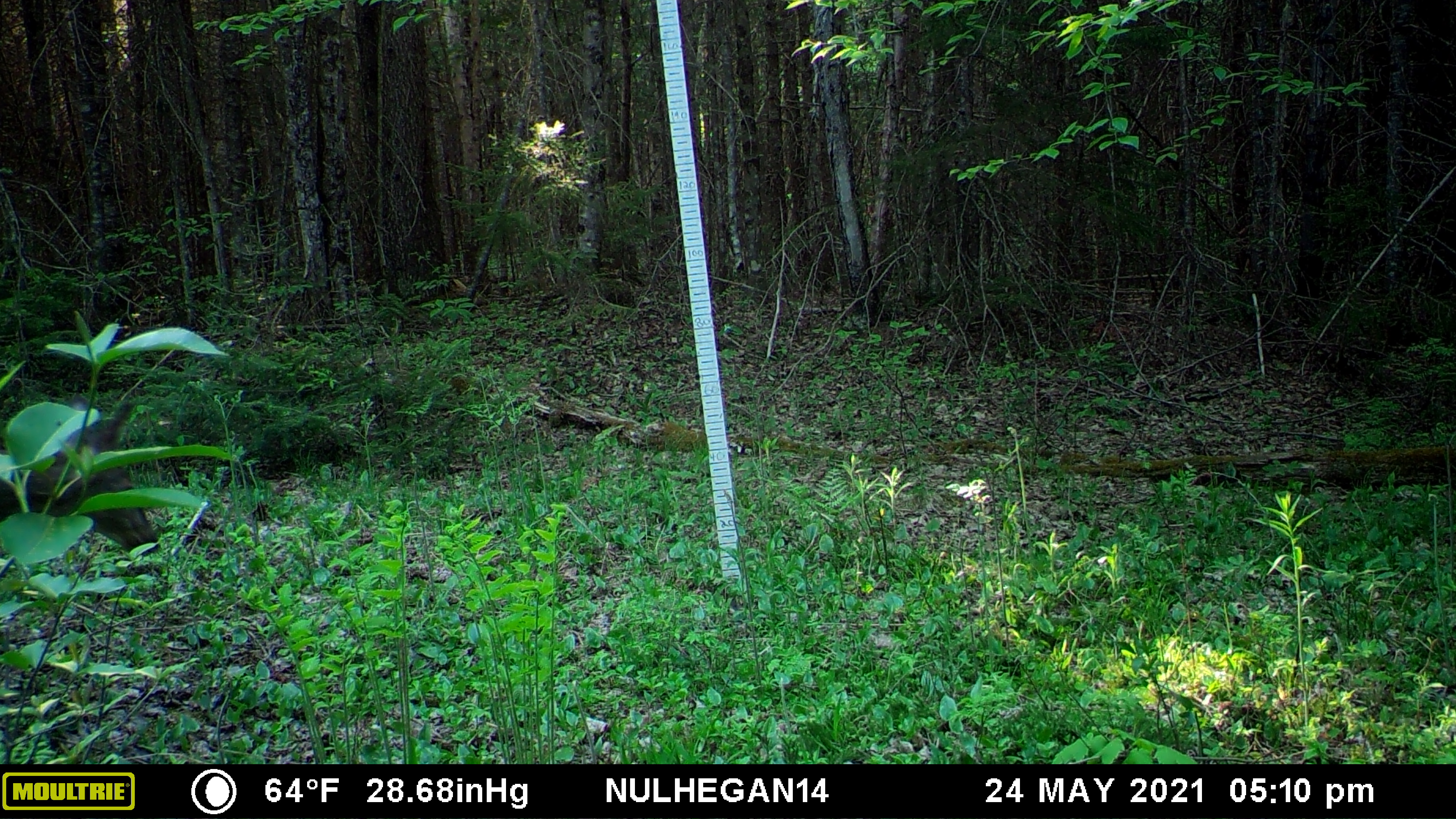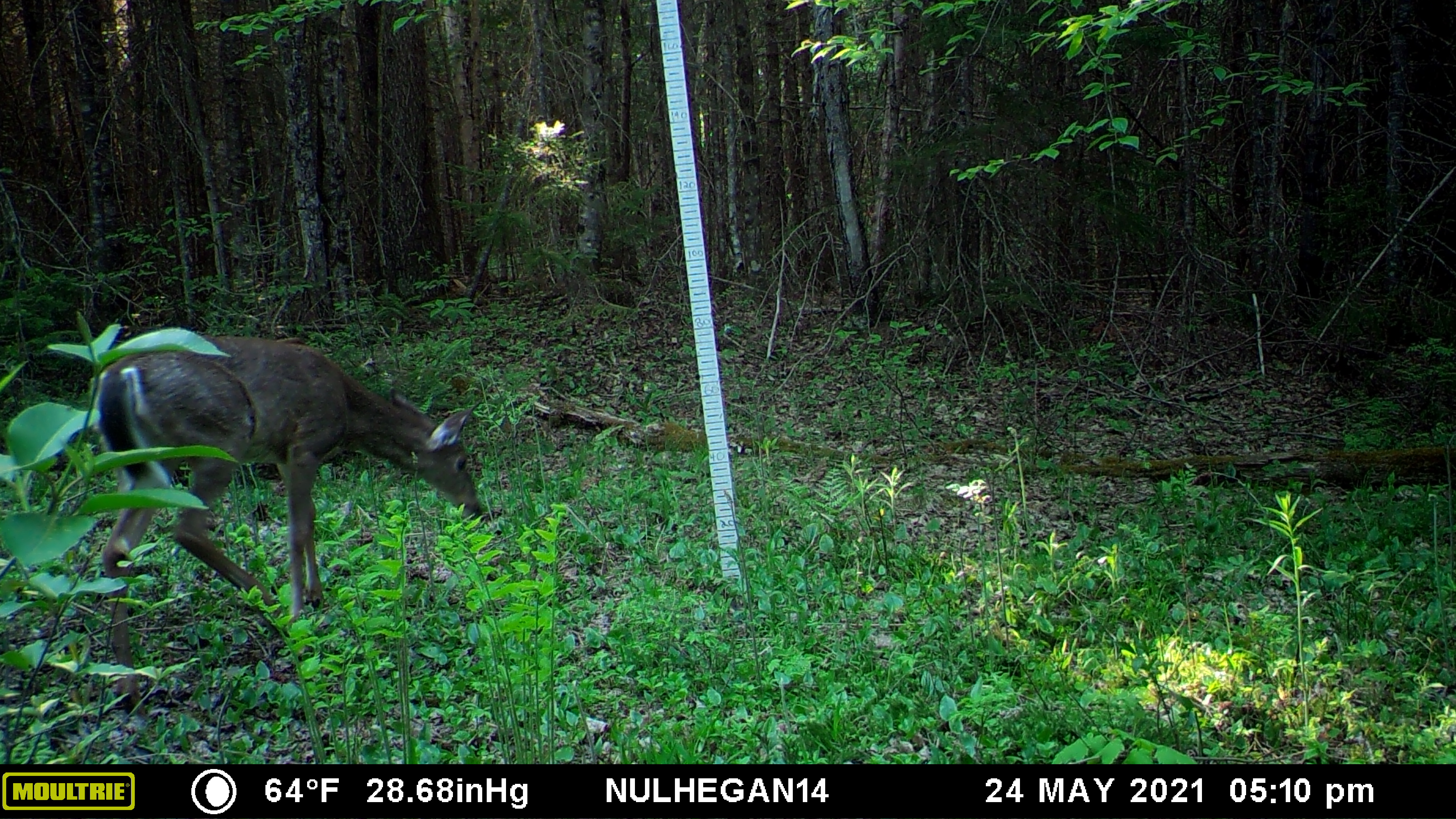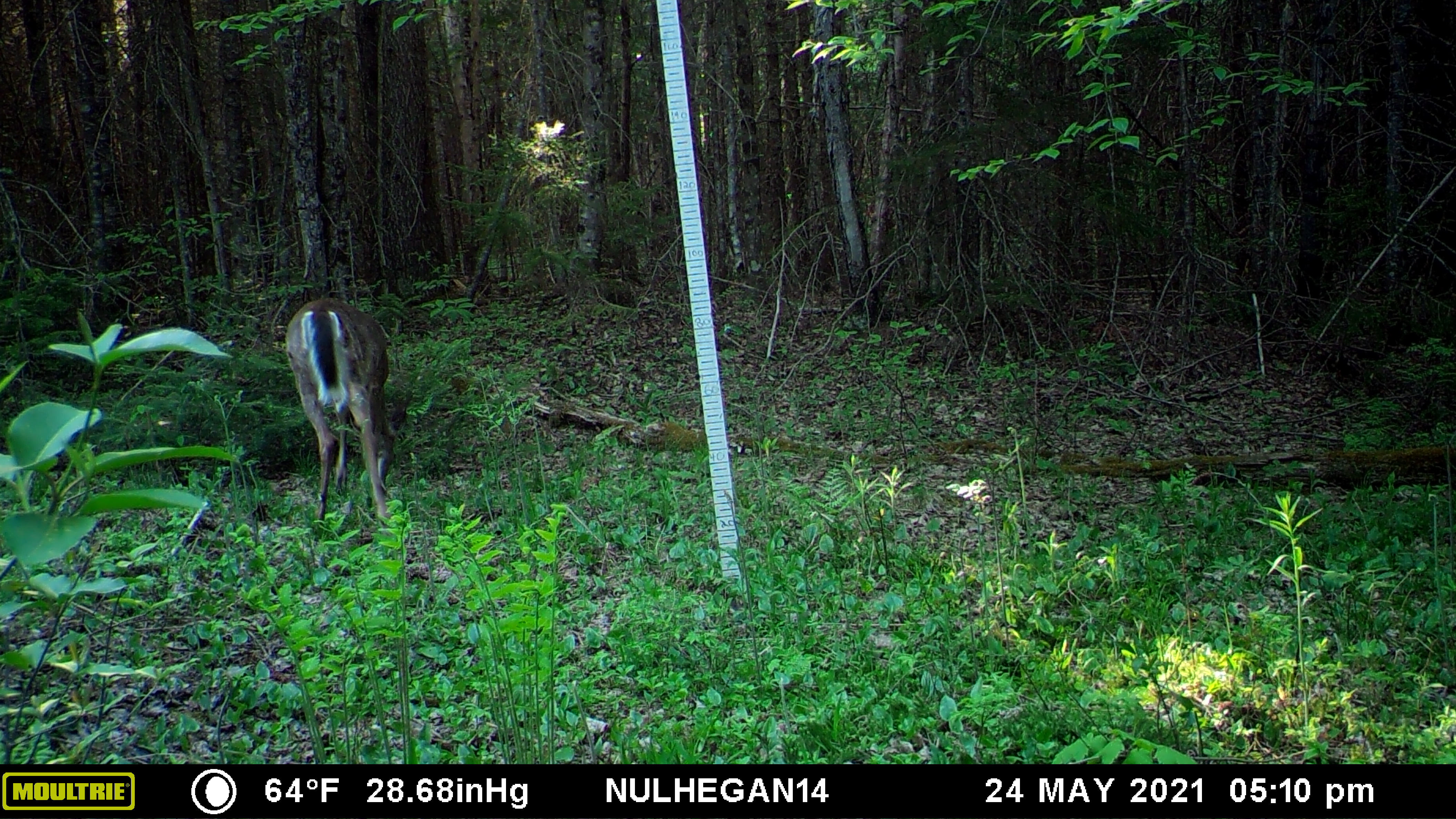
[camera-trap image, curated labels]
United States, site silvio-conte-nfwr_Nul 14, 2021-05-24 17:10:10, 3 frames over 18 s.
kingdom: Animalia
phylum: Chordata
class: Mammalia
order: Artiodactyla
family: Cervidae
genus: Odocoileus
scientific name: Odocoileus virginianus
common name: white-tailed deer